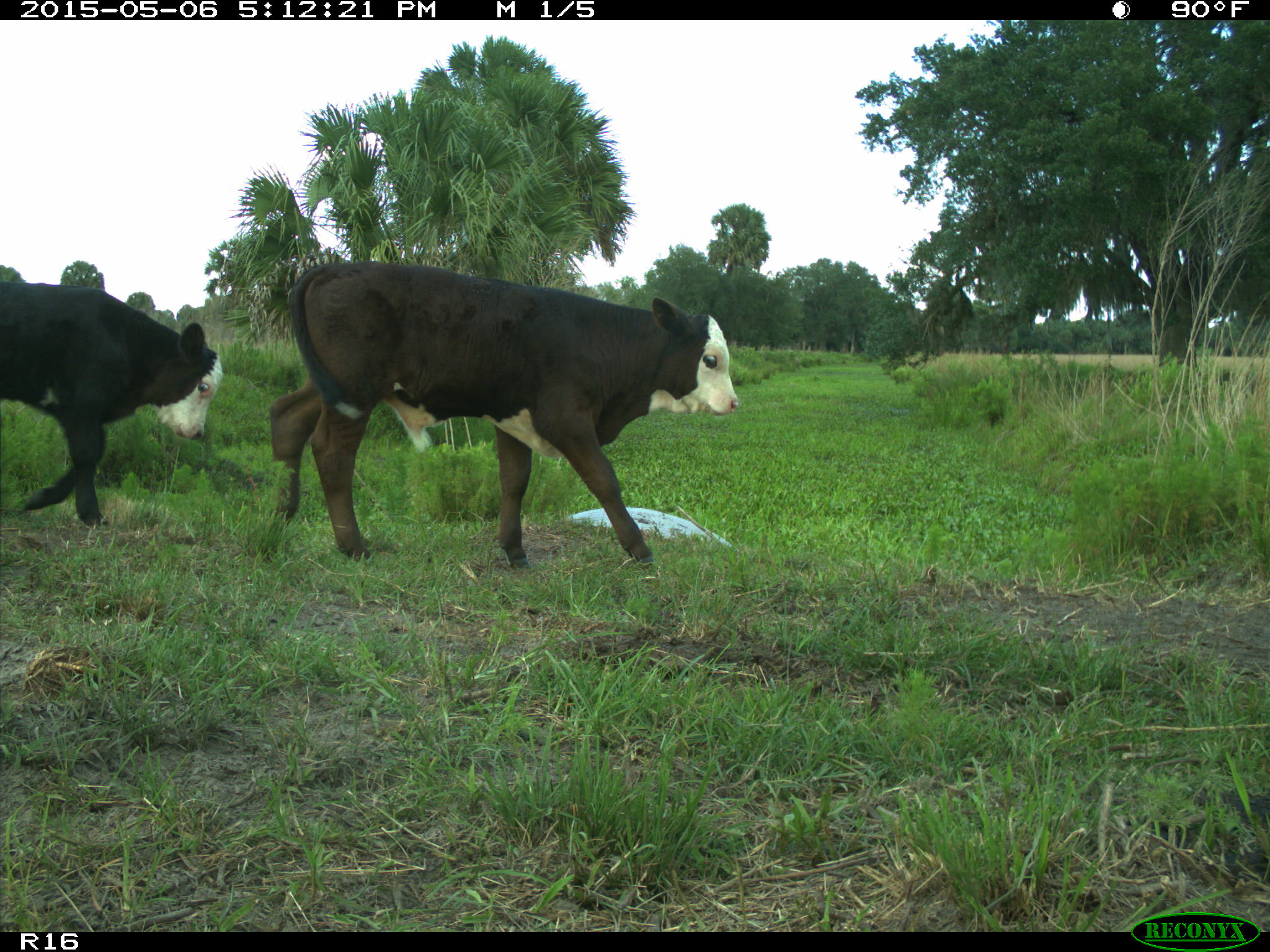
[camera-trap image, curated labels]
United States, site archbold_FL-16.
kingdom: Animalia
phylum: Chordata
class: Mammalia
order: Artiodactyla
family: Bovidae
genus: Bos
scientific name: Bos taurus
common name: domestic cow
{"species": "Bos taurus (domestic cow)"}